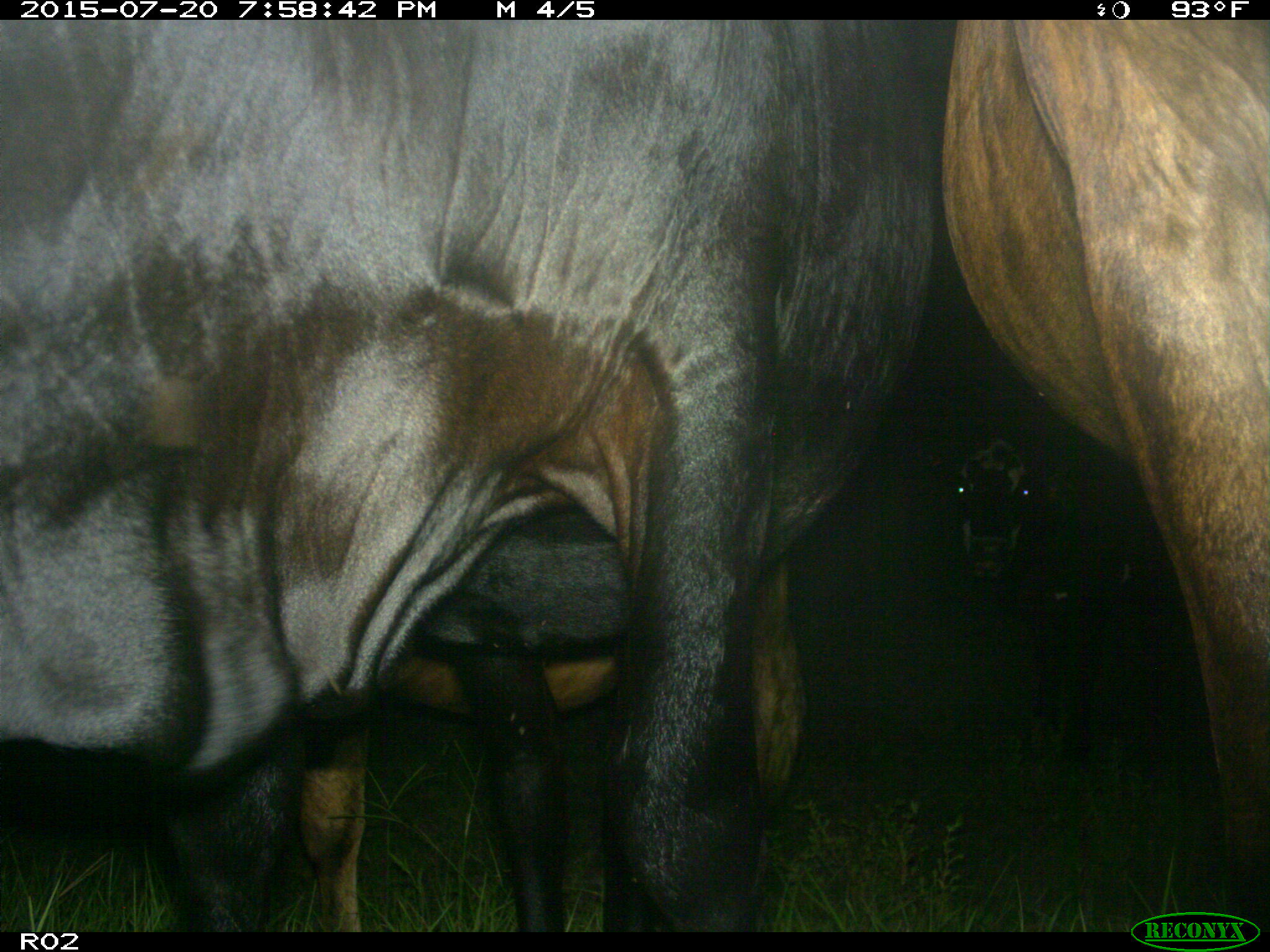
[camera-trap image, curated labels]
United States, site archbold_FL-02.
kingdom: Animalia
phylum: Chordata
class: Mammalia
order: Artiodactyla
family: Bovidae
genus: Bos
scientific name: Bos taurus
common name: domestic cow